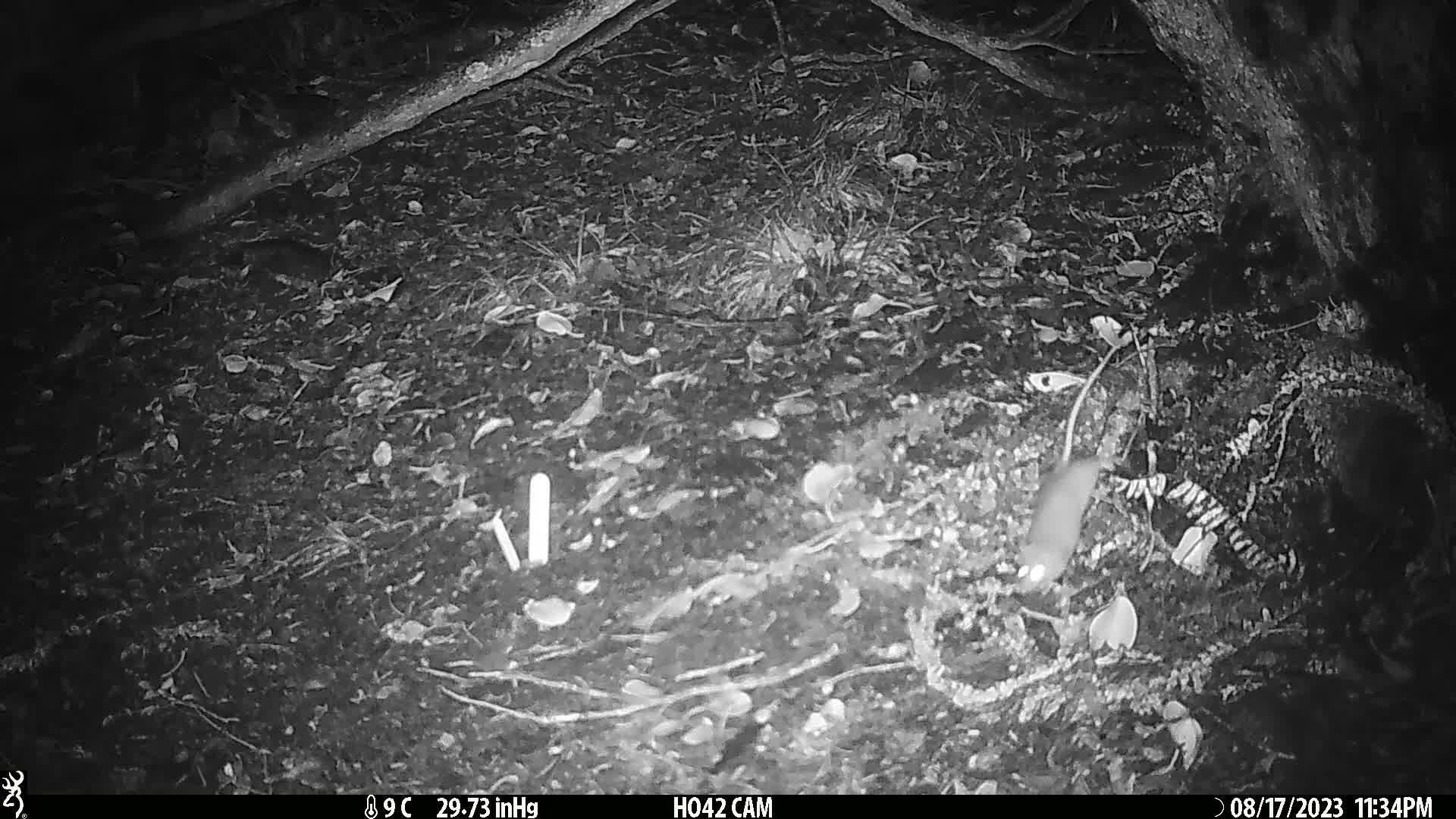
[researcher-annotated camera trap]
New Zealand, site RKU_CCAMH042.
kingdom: Animalia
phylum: Chordata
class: Mammalia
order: Rodentia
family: Muridae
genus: Rattus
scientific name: Rattus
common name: rat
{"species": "rat (Rattus)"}